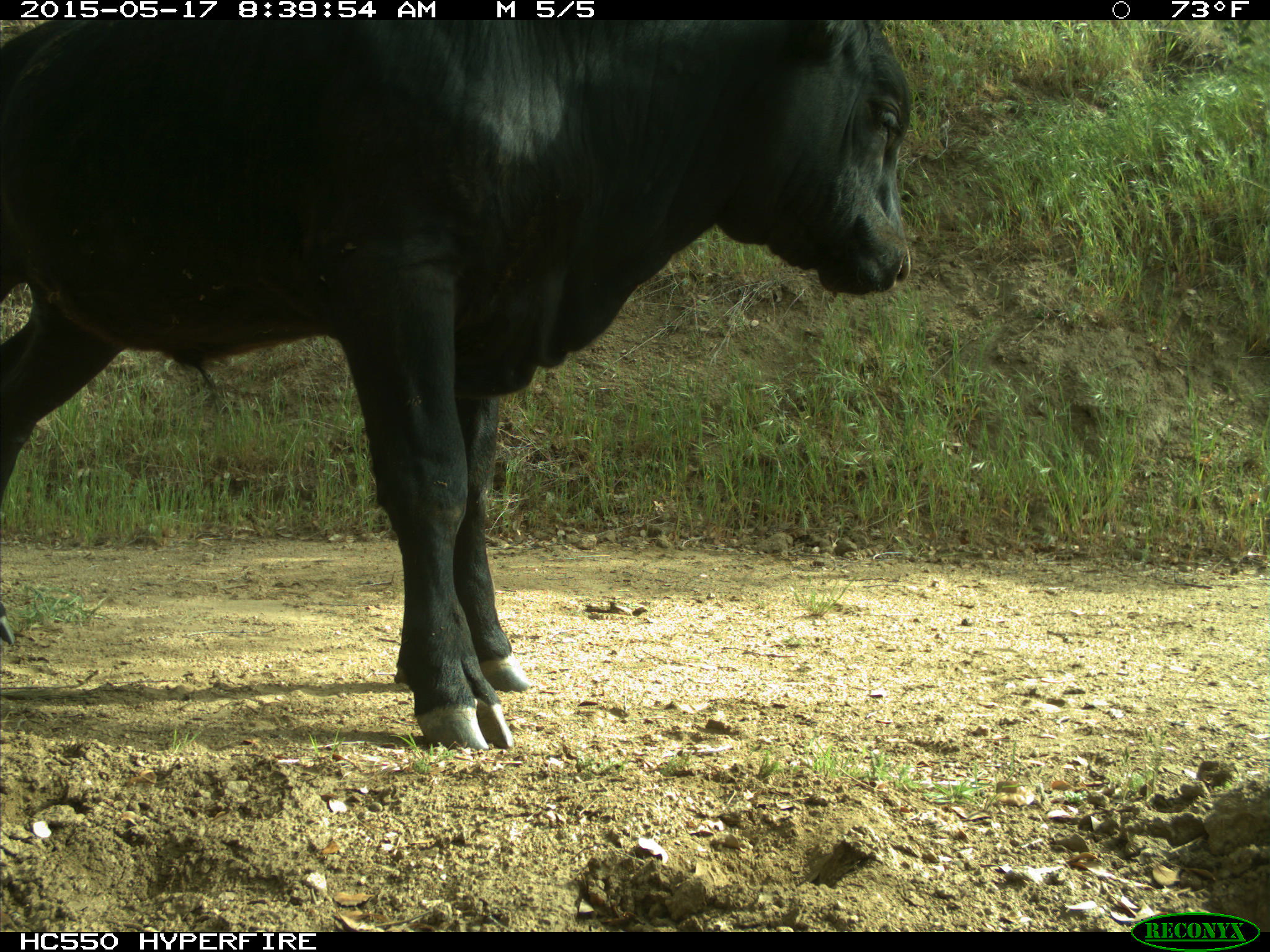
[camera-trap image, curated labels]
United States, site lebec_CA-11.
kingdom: Animalia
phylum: Chordata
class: Mammalia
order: Artiodactyla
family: Bovidae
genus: Bos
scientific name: Bos taurus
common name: domestic cow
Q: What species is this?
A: Bos taurus (domestic cow).